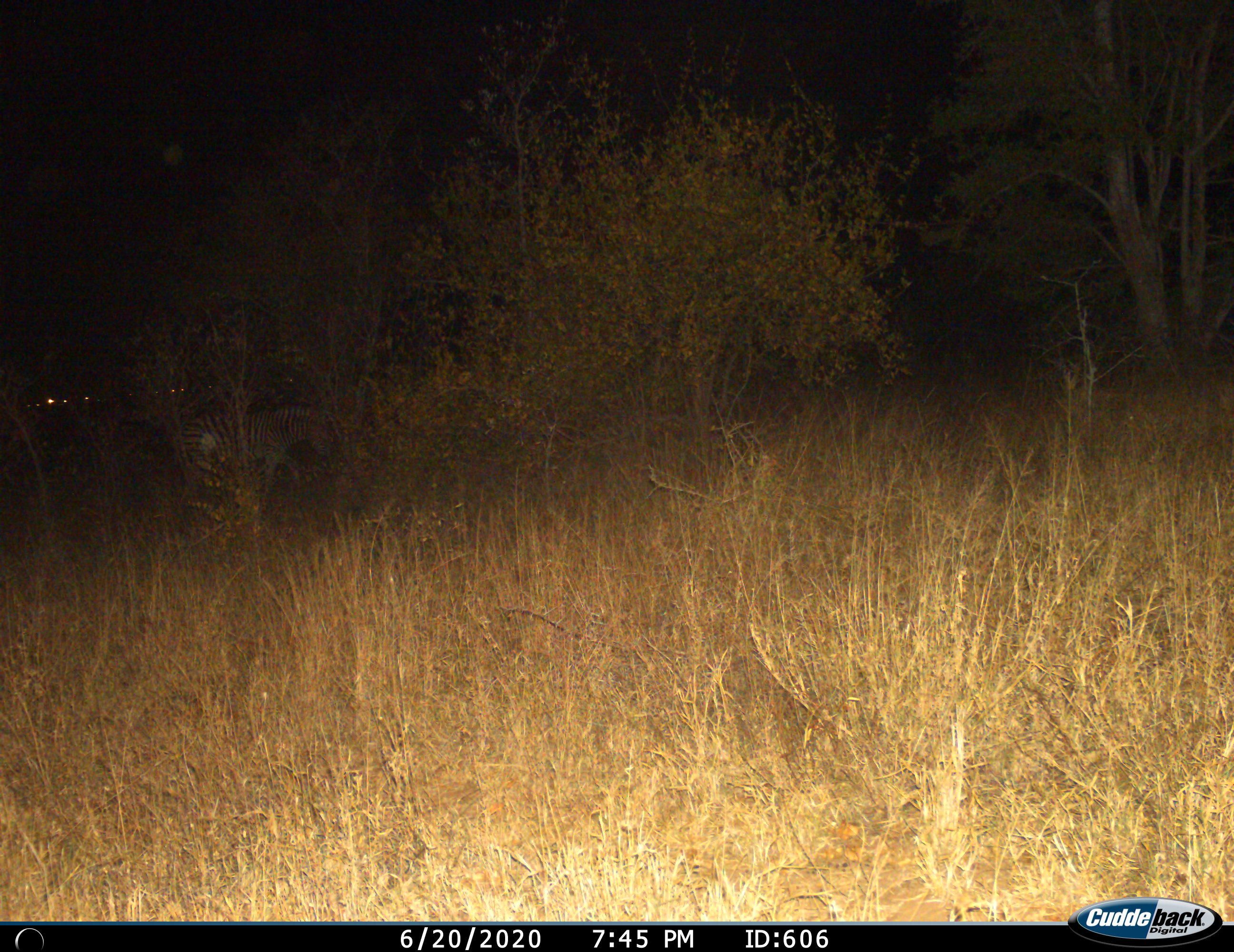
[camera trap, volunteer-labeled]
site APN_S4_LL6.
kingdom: Animalia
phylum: Chordata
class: Mammalia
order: Perissodactyla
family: Equidae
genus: Equus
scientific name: Equus quagga burchellii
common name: burchell's zebra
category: zebraburchells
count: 1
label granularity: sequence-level